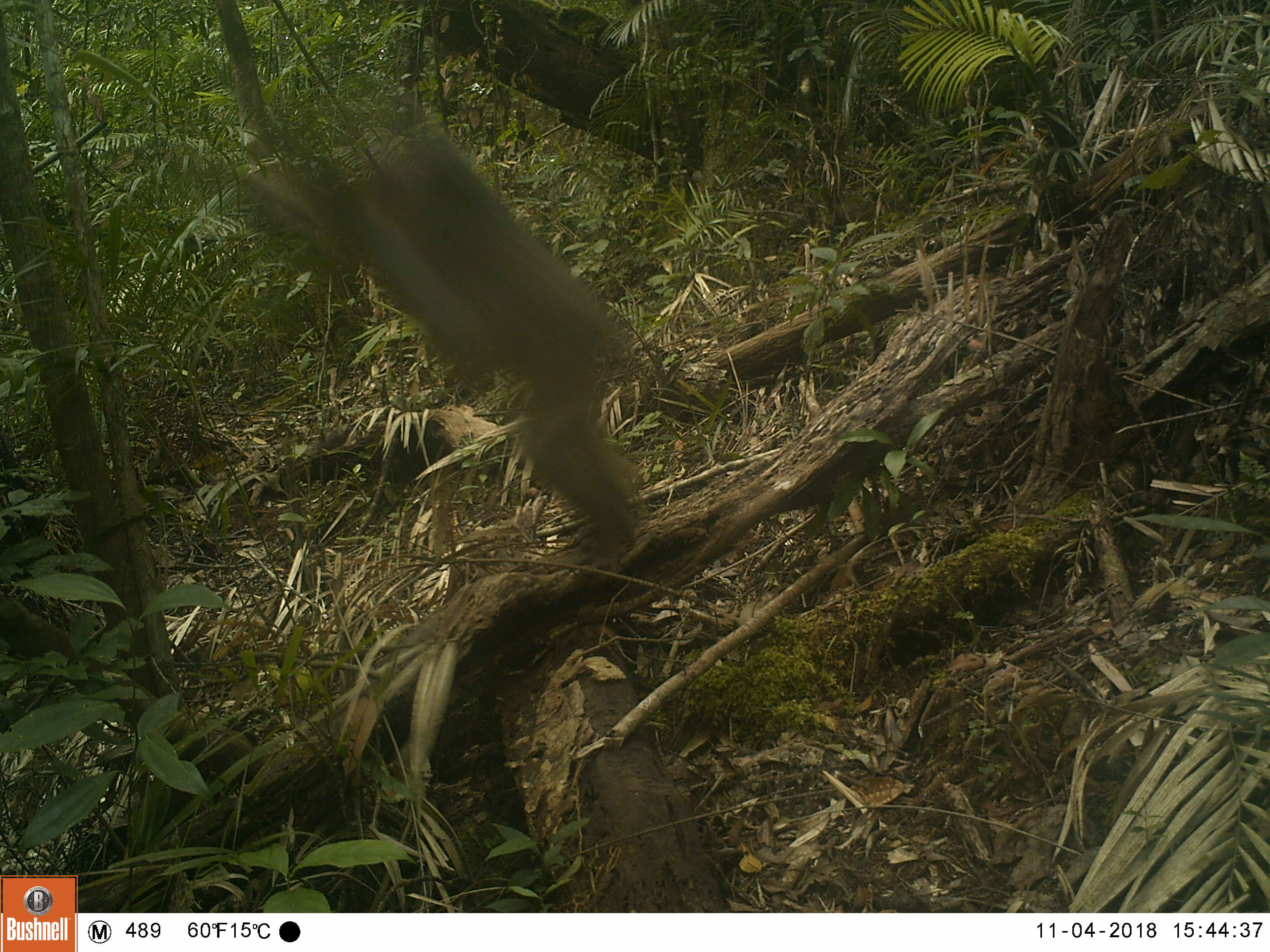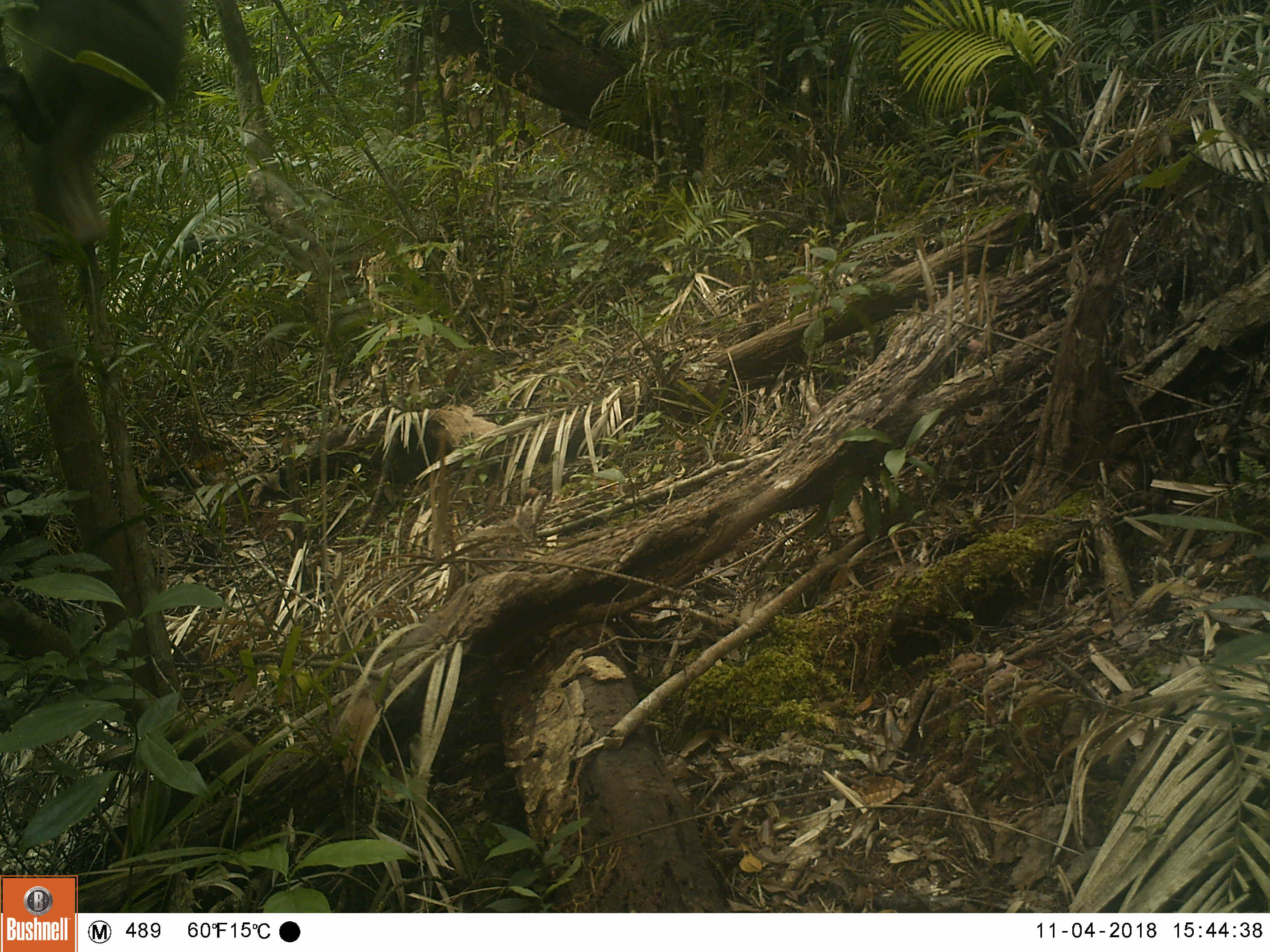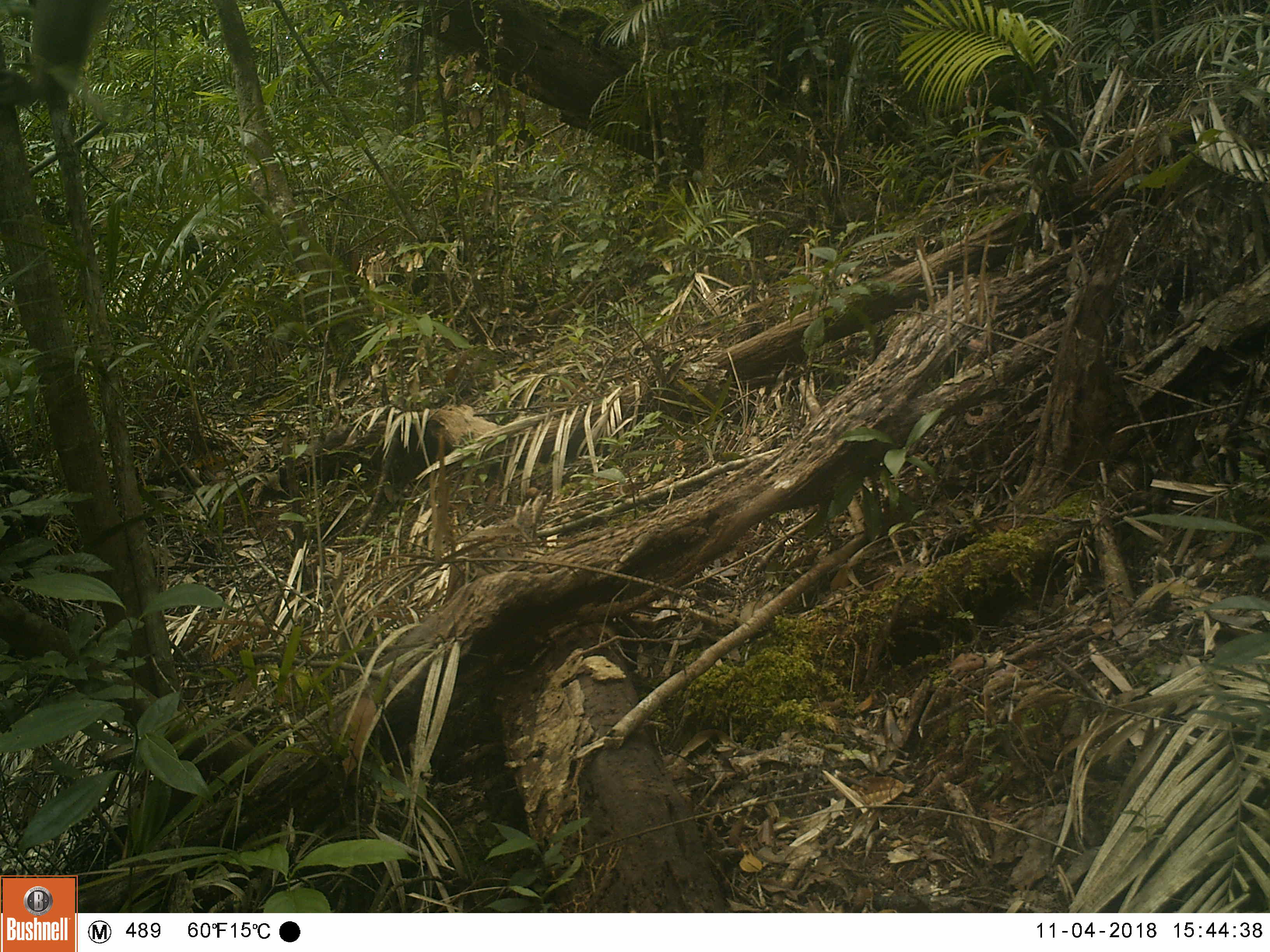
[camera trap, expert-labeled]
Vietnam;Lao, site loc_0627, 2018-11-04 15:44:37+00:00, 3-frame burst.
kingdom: Animalia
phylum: Chordata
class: Mammalia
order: Primates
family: Cercopithecidae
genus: Macaca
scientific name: Macaca arctoides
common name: stump-tailed macaque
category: stump tailed macaque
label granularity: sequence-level